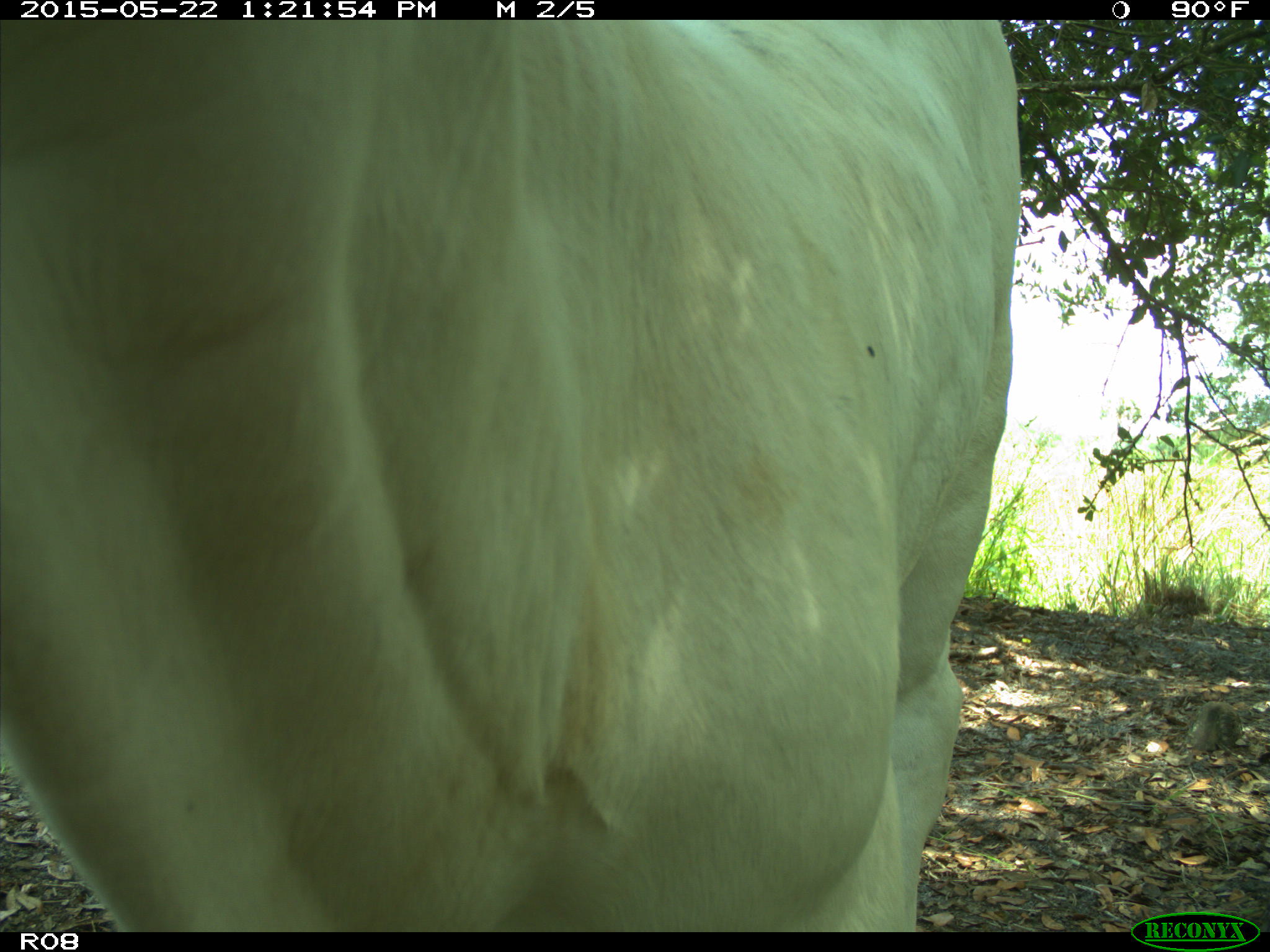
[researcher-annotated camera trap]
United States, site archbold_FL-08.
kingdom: Animalia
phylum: Chordata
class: Mammalia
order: Artiodactyla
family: Bovidae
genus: Bos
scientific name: Bos taurus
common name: domestic cow